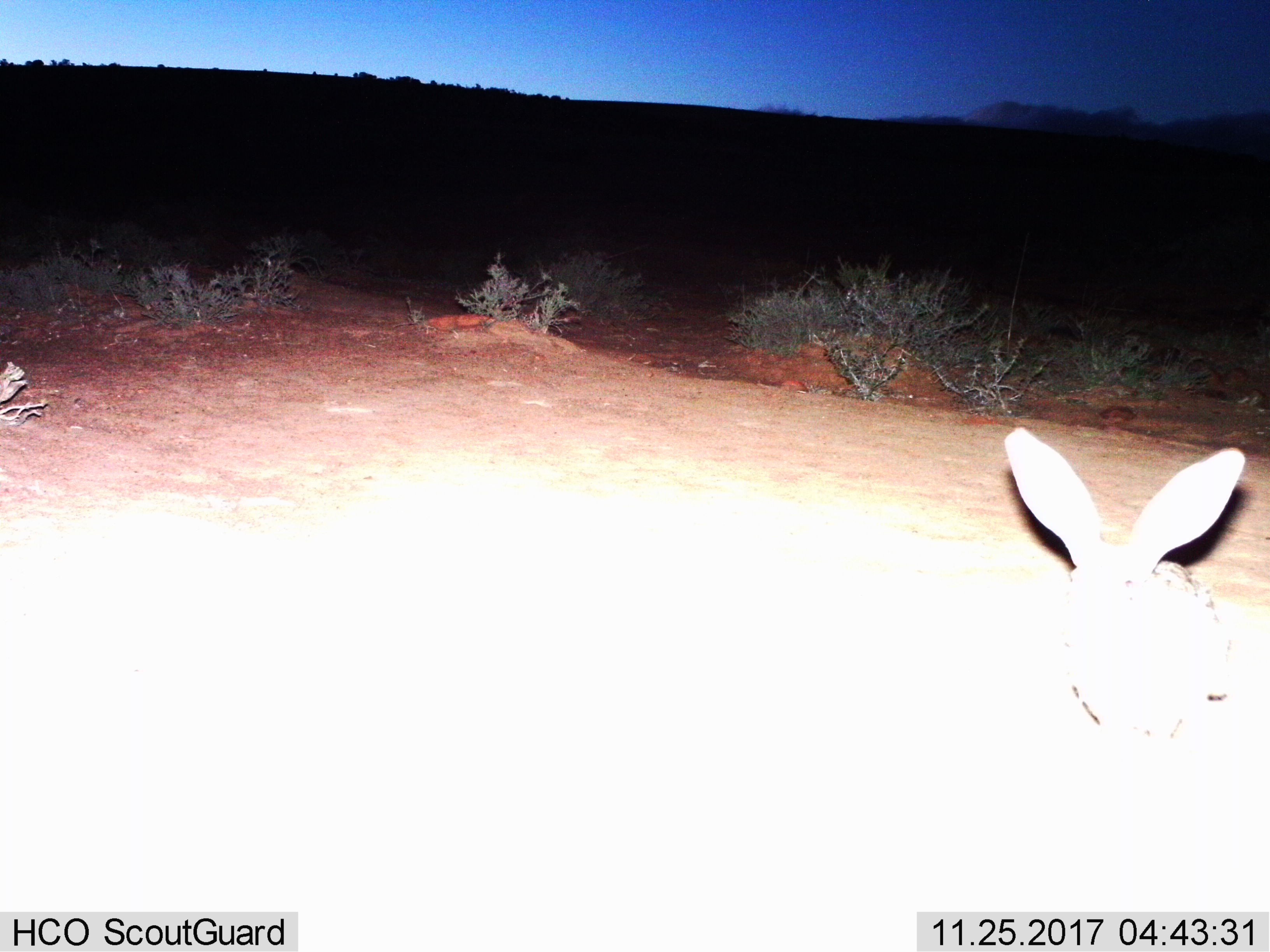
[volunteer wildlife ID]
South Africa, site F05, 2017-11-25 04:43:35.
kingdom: Animalia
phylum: Chordata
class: Mammalia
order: Lagomorpha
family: Leporidae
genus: Lepus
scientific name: Lepus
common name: hare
Hare (Lepus), count 1. Behavior (volunteer vote fractions): standing 71%, resting 29%, moving 0%, interacting 0%. Young present (vote fraction): 0%. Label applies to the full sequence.